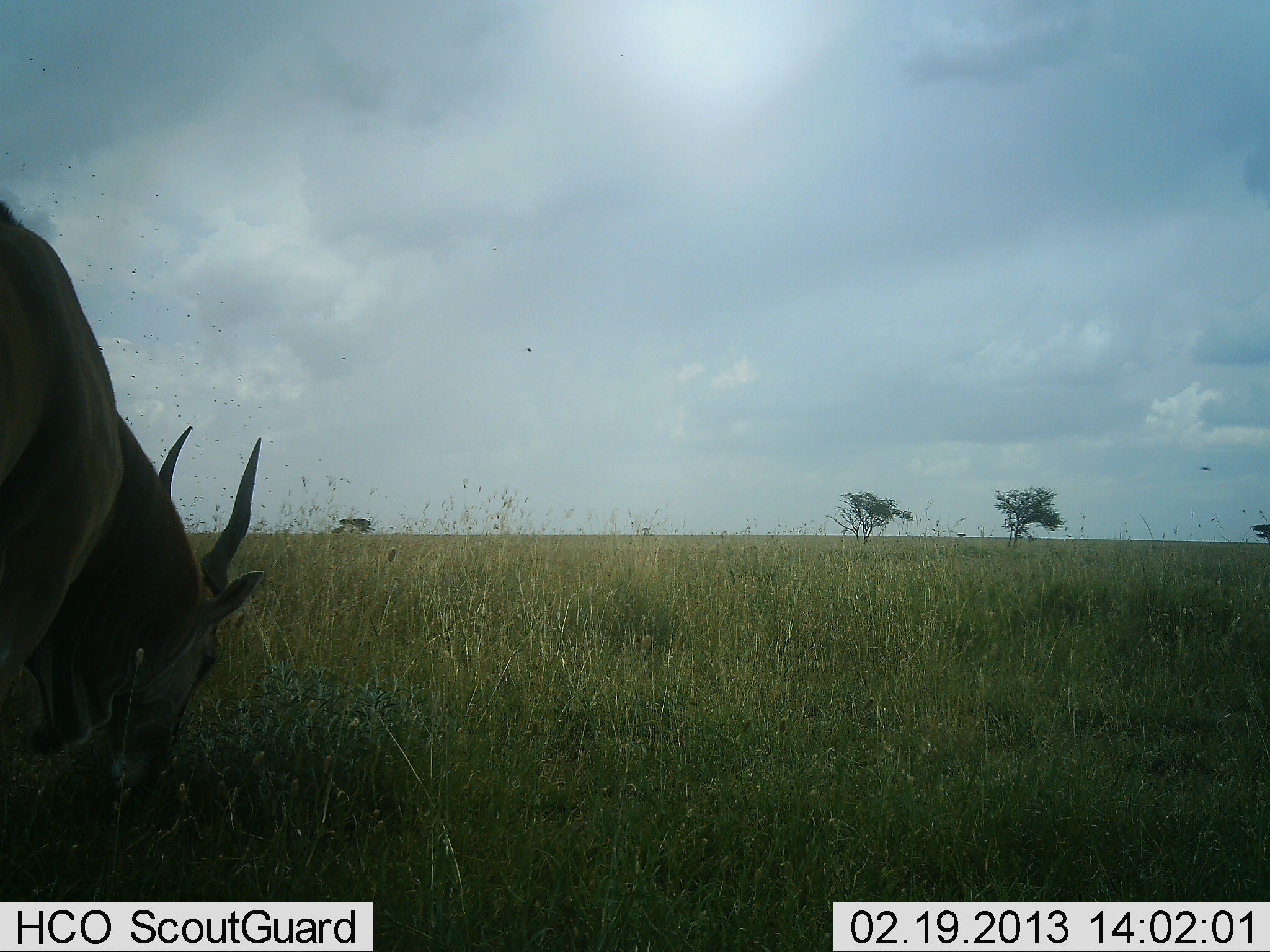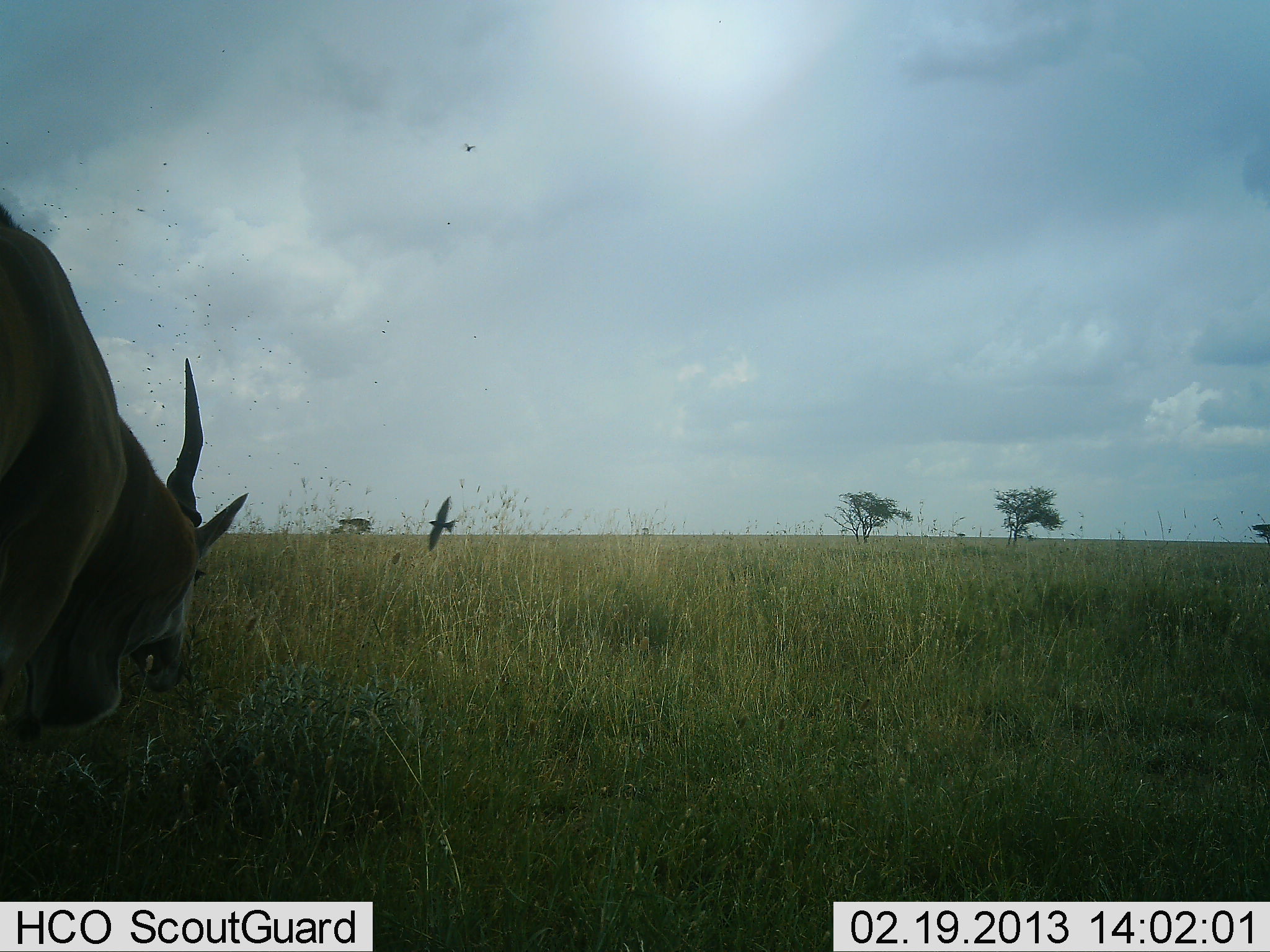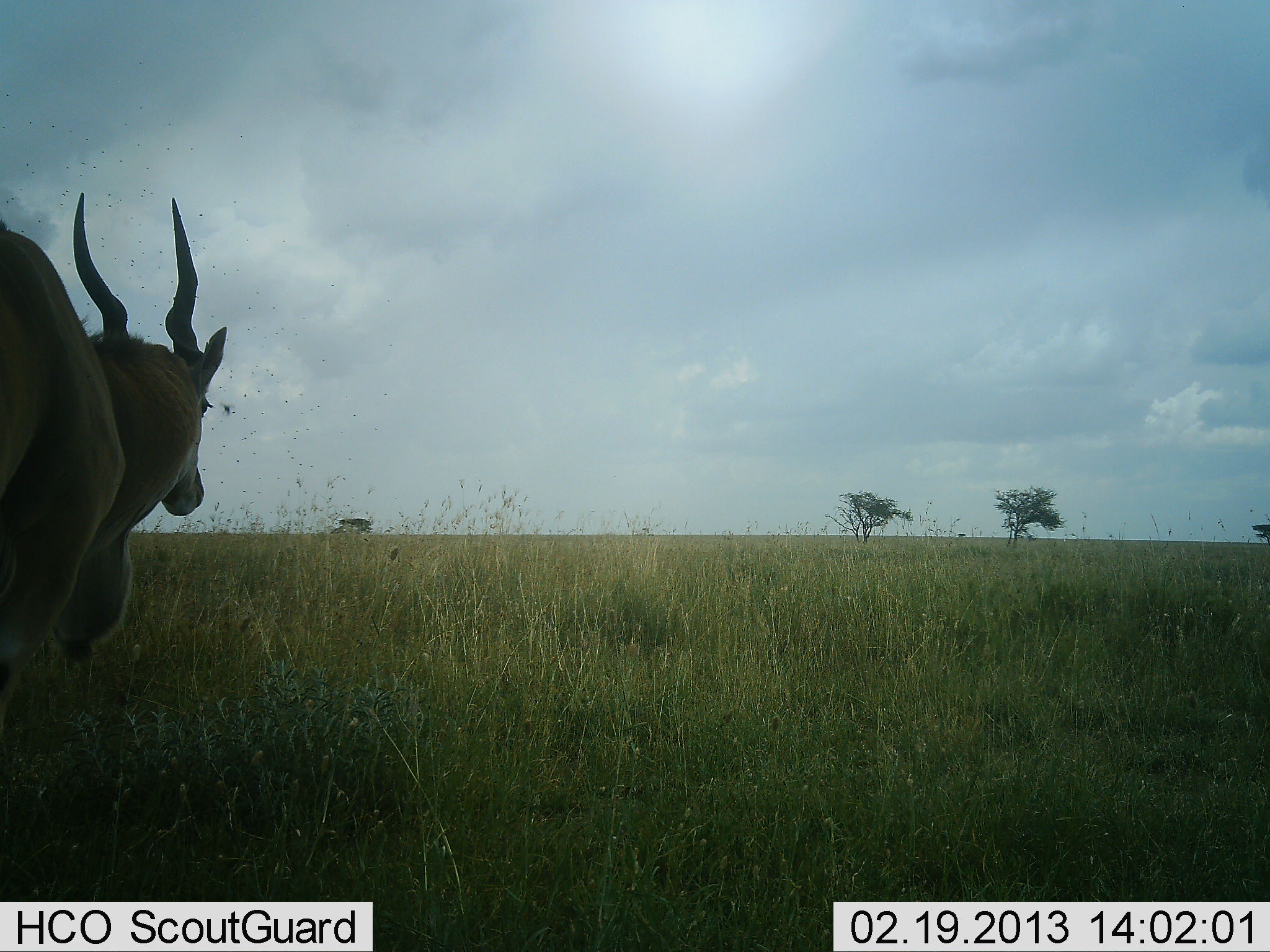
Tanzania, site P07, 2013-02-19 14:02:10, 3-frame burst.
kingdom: Animalia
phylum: Chordata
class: Mammalia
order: Artiodactyla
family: Bovidae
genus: Tragelaphus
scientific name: Tragelaphus oryx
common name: eland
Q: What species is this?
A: Eland (Tragelaphus oryx).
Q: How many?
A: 1.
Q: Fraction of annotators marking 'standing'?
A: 33%.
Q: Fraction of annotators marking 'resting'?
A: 4%.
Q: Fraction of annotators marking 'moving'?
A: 11%.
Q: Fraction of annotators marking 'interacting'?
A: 4%.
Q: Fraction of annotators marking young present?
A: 4%.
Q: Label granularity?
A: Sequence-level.